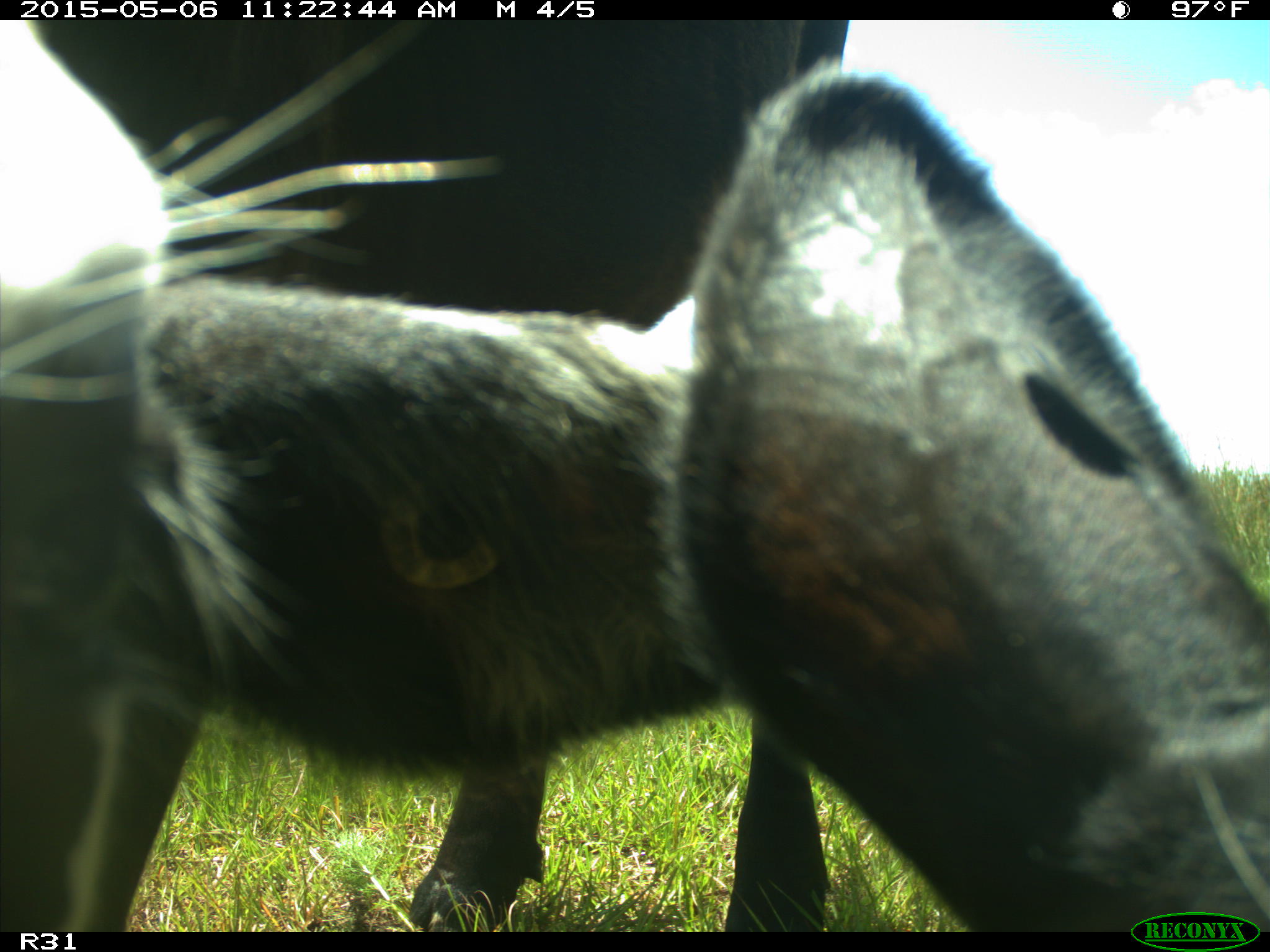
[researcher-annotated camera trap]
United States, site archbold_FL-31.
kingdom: Animalia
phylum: Chordata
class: Mammalia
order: Artiodactyla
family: Bovidae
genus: Bos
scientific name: Bos taurus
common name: domestic cow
Bos taurus (domestic cow).